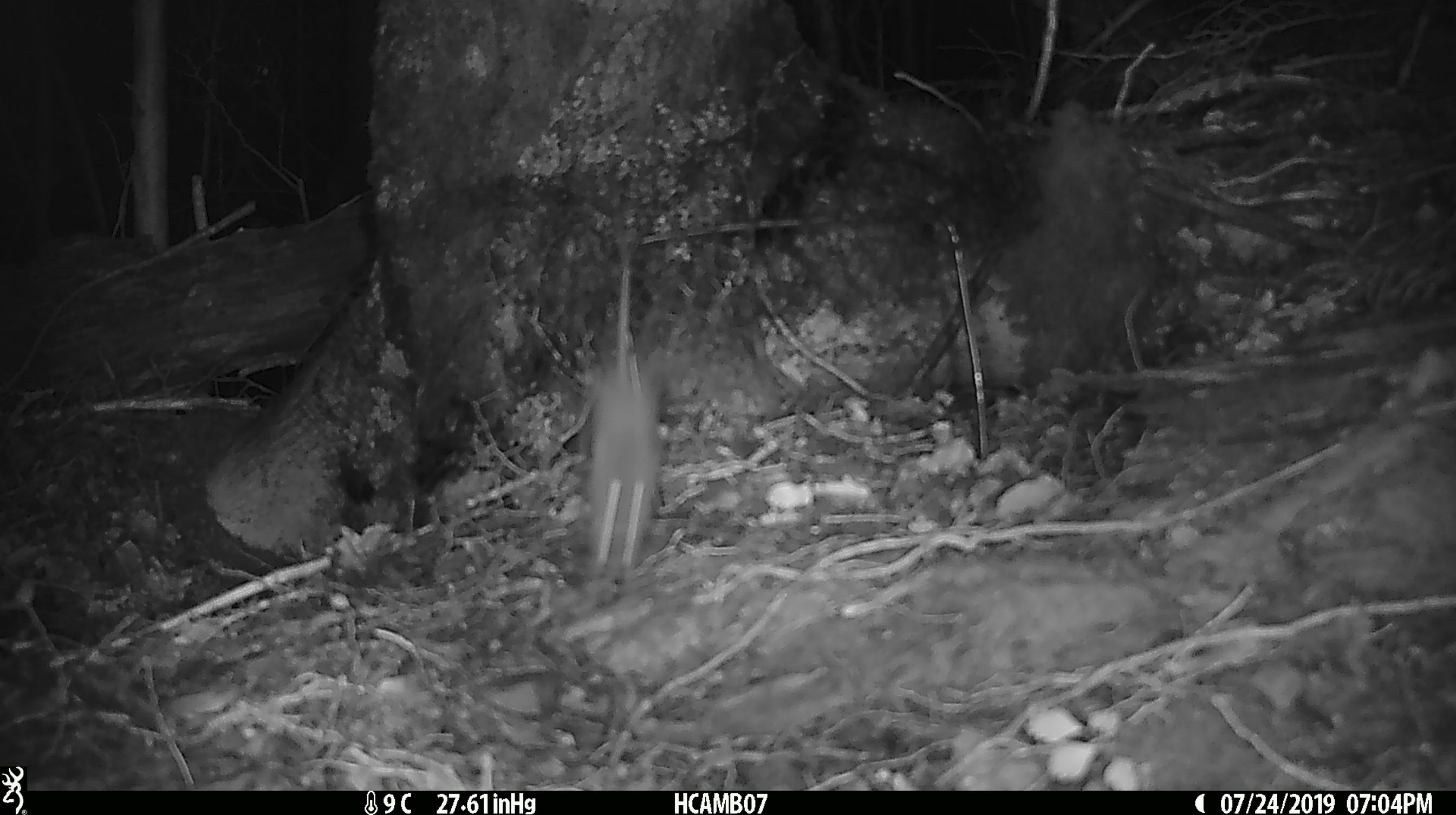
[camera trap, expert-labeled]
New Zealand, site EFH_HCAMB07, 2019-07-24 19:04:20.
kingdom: Animalia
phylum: Chordata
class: Mammalia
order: Rodentia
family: Muridae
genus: Mus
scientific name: Mus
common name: mouse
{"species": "mouse (Mus)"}